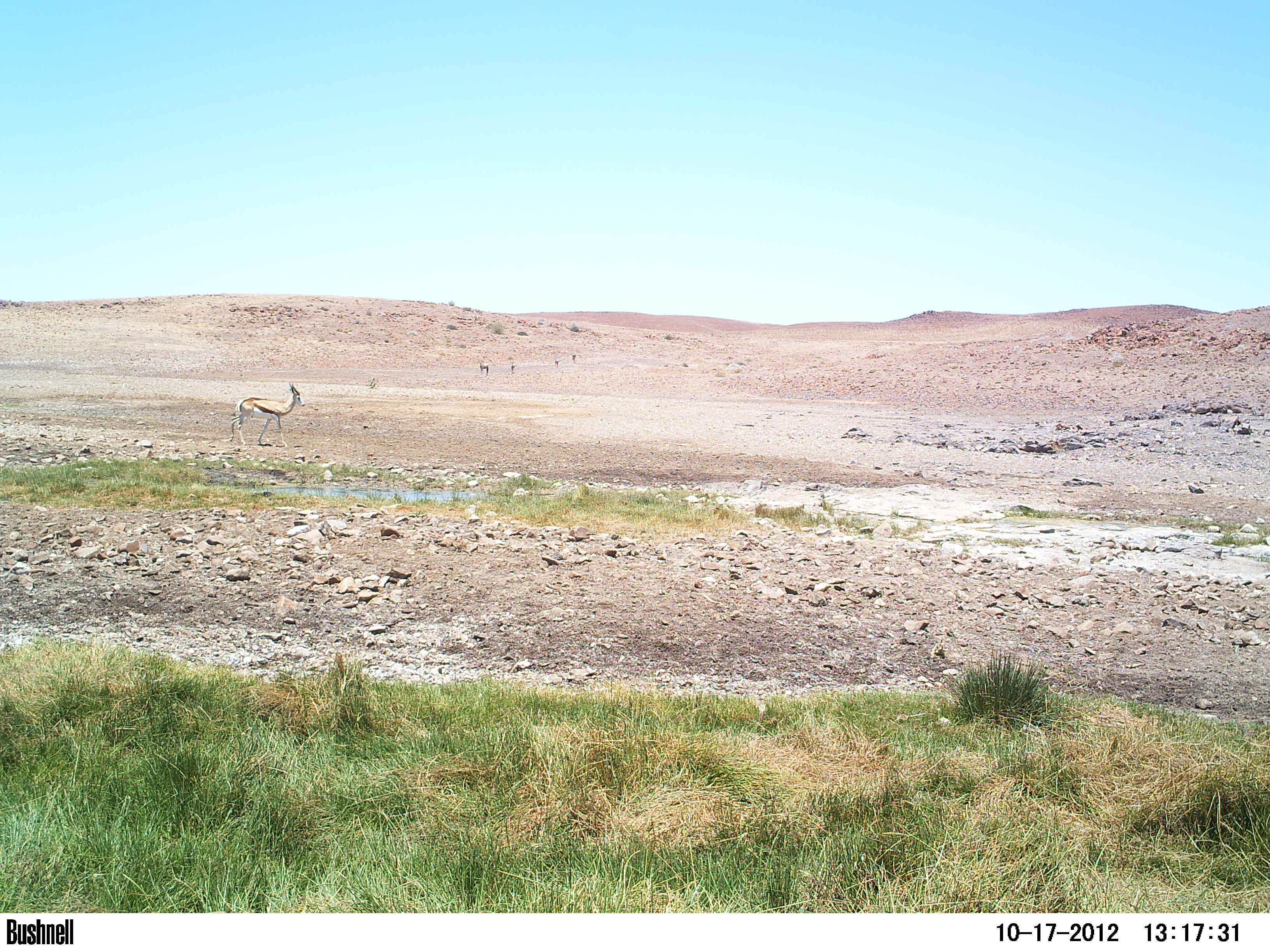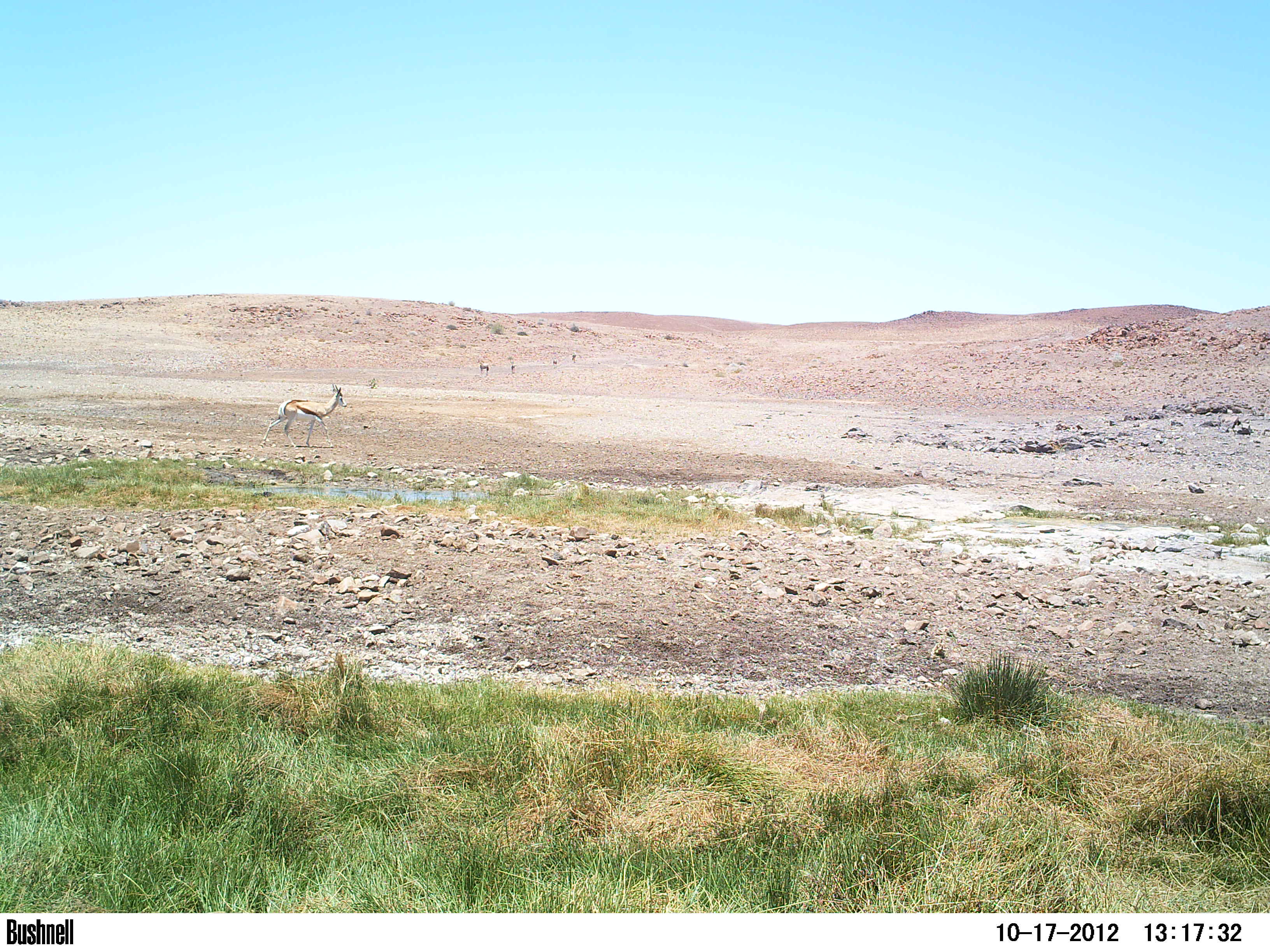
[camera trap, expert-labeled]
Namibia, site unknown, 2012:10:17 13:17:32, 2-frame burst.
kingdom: Animalia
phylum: Chordata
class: Mammalia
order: Artiodactyla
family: Bovidae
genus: Antidorcas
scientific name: Antidorcas marsupialis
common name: springbok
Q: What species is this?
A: Antidorcas marsupialis (springbok).